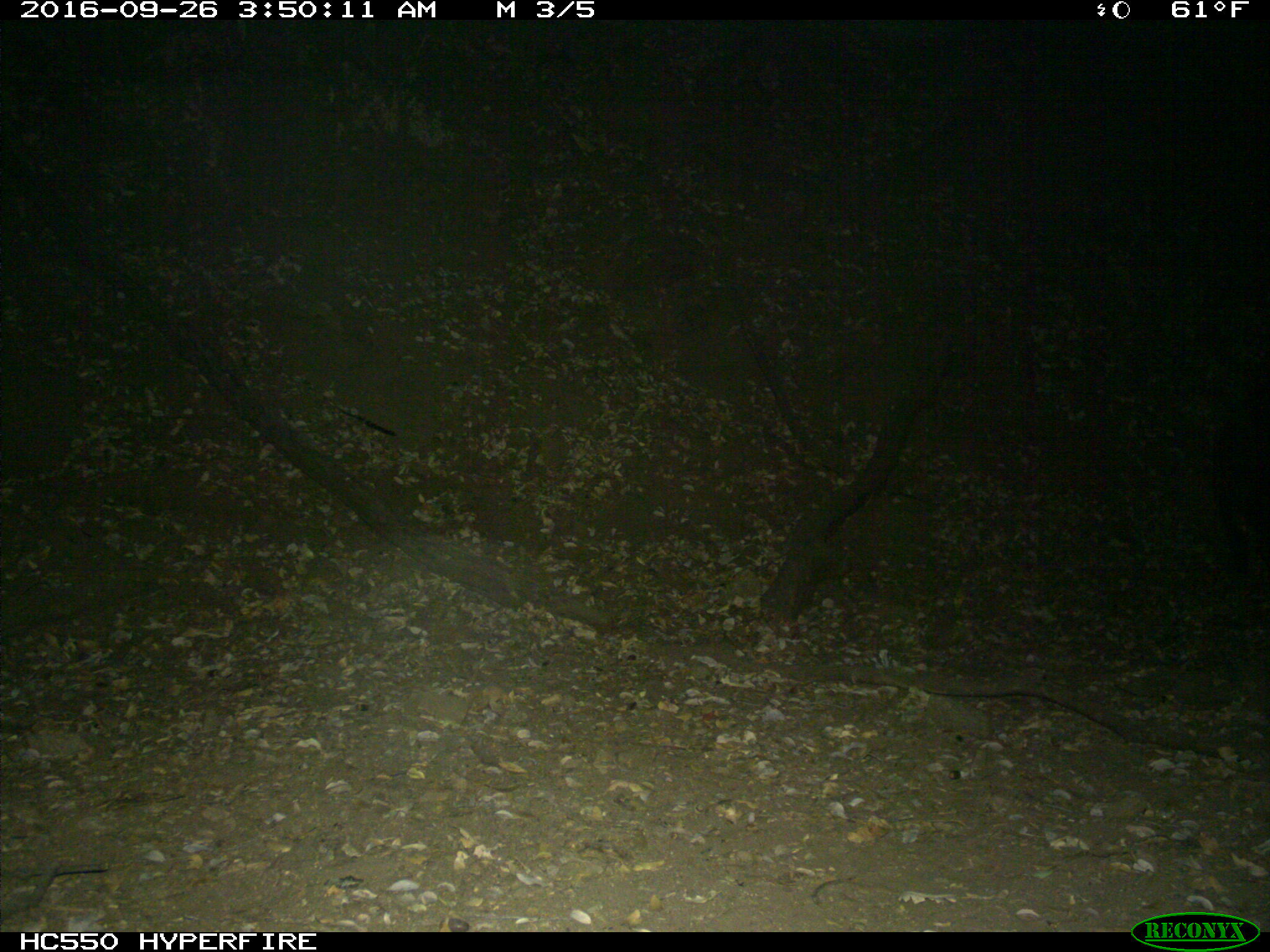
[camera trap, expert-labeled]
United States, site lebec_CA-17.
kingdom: Animalia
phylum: Chordata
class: Mammalia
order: Artiodactyla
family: Suidae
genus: Sus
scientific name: Sus scrofa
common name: wild boar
Sus scrofa (wild boar).